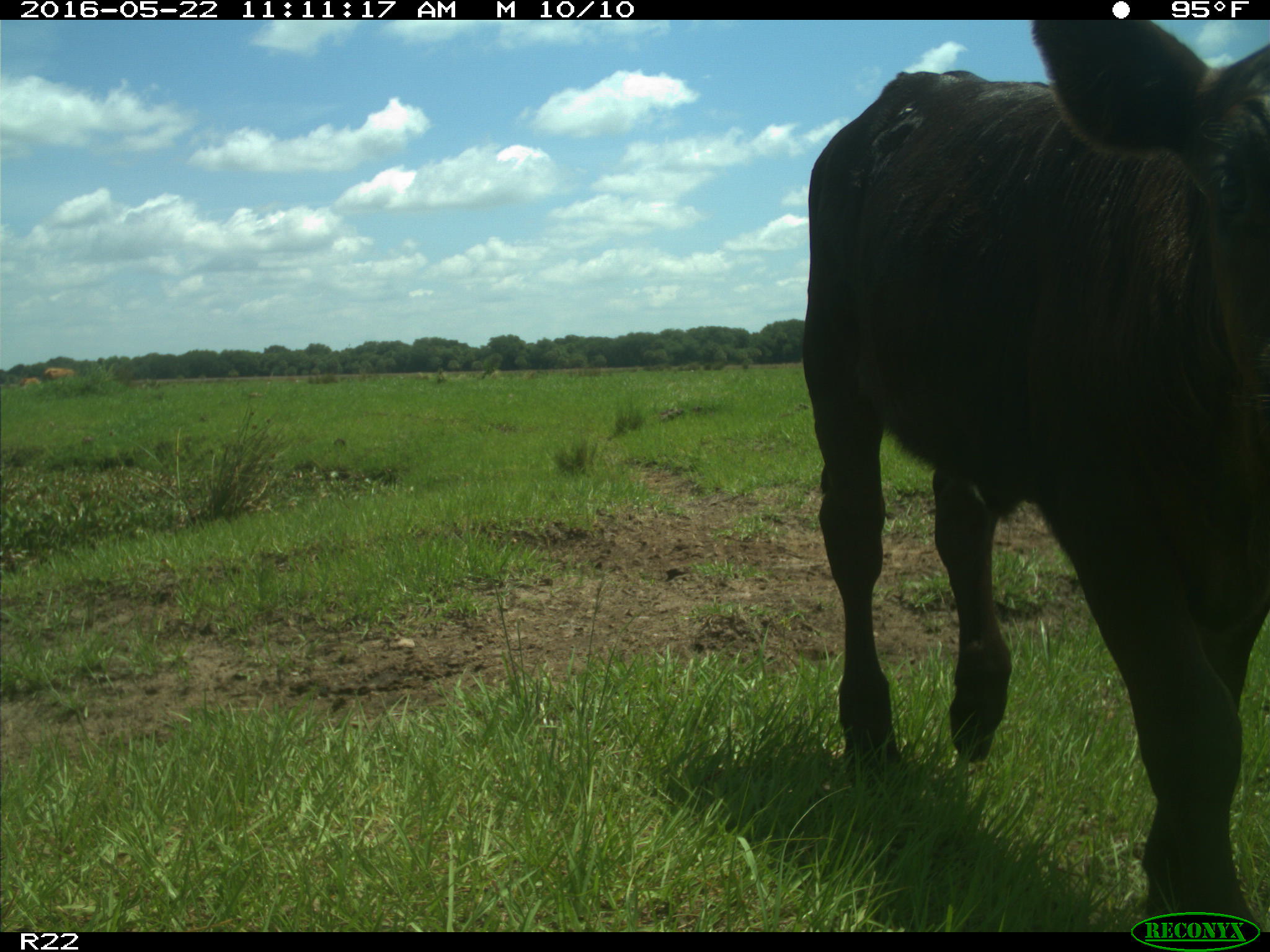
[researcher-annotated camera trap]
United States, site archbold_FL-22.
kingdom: Animalia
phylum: Chordata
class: Mammalia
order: Artiodactyla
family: Bovidae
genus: Bos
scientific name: Bos taurus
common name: domestic cow